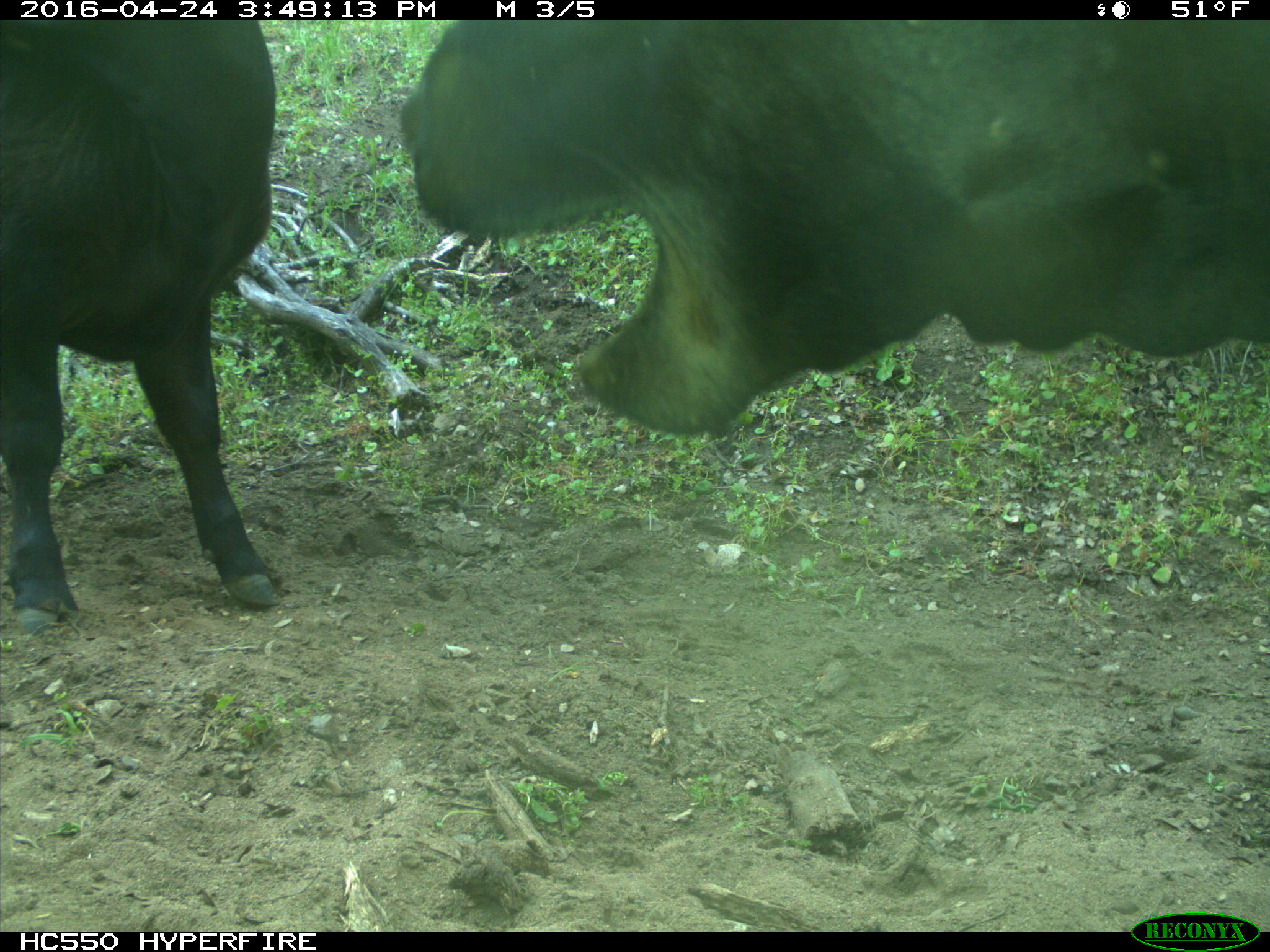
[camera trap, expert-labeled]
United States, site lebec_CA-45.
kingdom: Animalia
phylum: Chordata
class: Mammalia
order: Artiodactyla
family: Bovidae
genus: Bos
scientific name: Bos taurus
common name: domestic cow